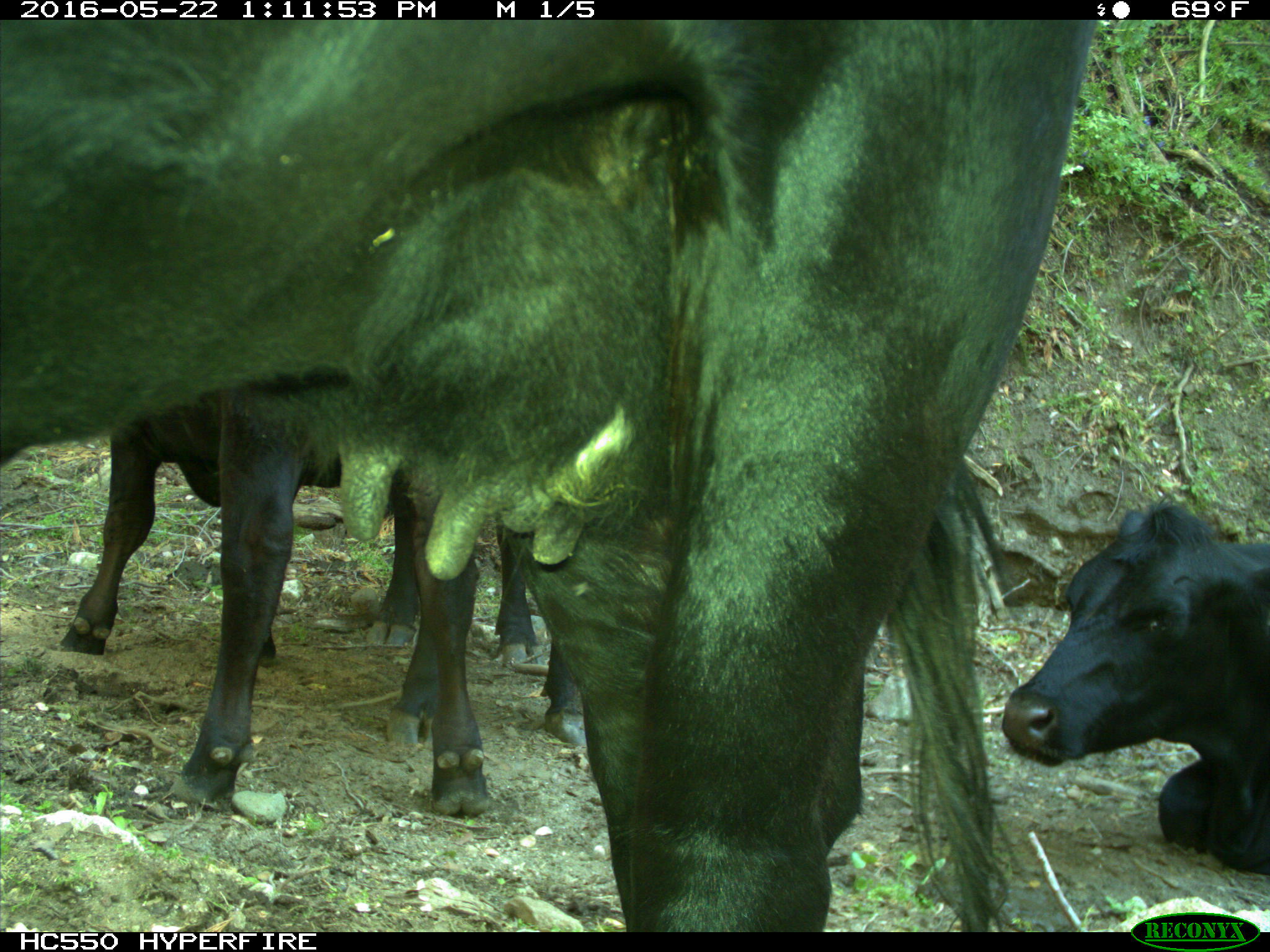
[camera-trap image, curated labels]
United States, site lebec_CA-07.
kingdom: Animalia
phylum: Chordata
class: Mammalia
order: Artiodactyla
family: Bovidae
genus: Bos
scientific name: Bos taurus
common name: domestic cow